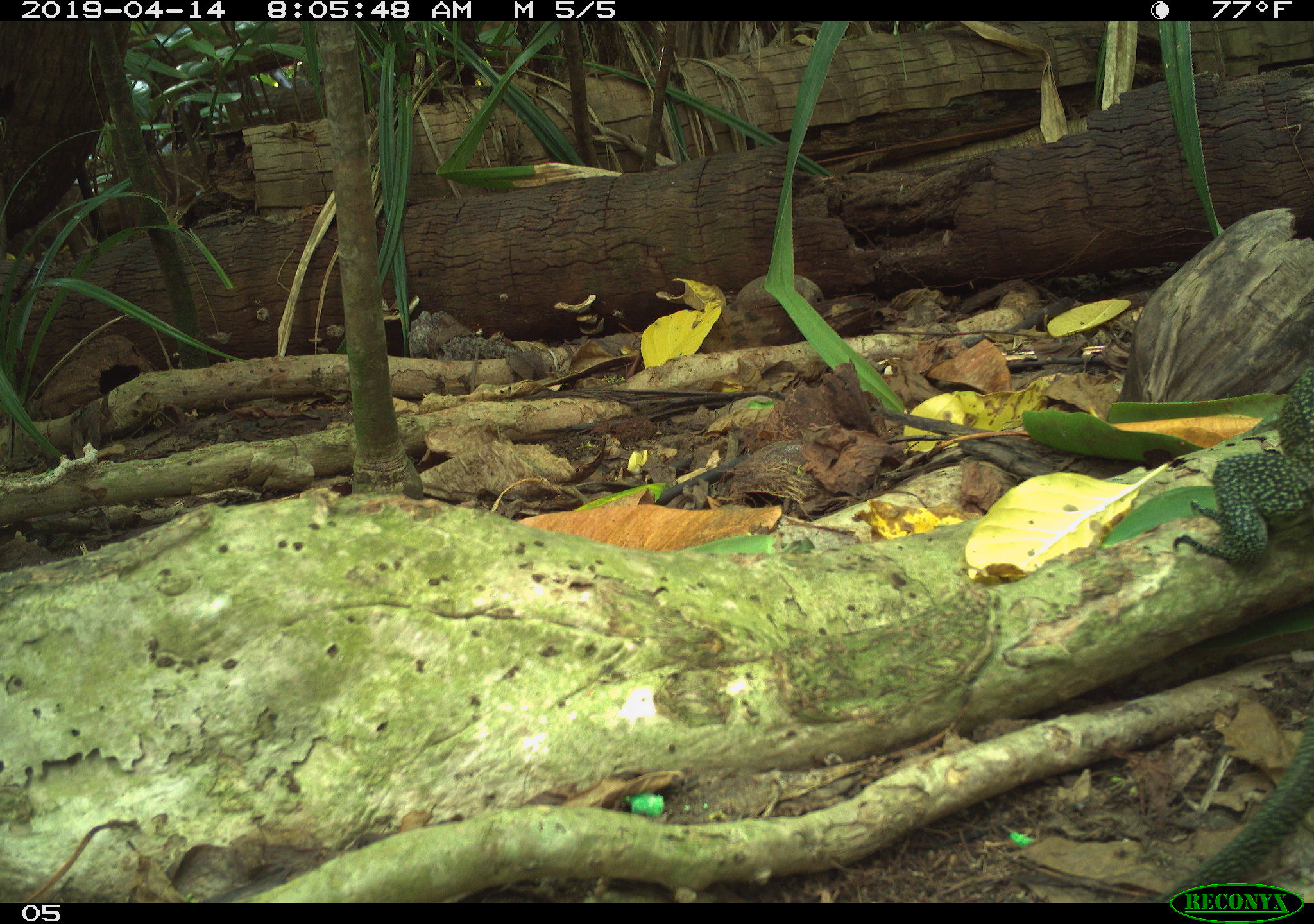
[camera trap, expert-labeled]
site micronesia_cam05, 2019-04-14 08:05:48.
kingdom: Animalia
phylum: Chordata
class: Reptilia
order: Squamata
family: Varanidae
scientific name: Varanidae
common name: monitor lizard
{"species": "monitor lizard (Varanidae)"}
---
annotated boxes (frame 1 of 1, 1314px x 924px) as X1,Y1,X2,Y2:
monitor lizard: 1156,354,1314,876